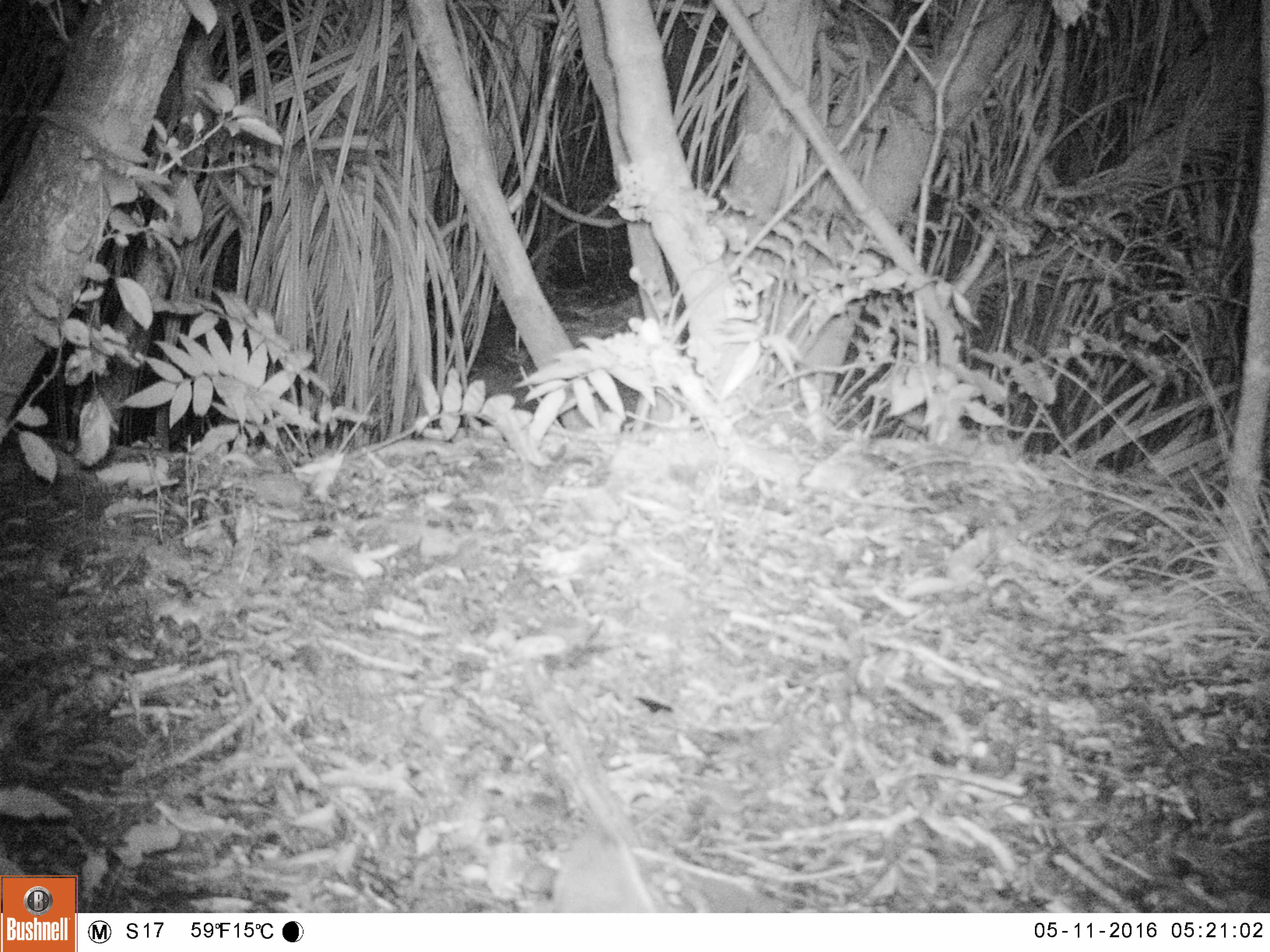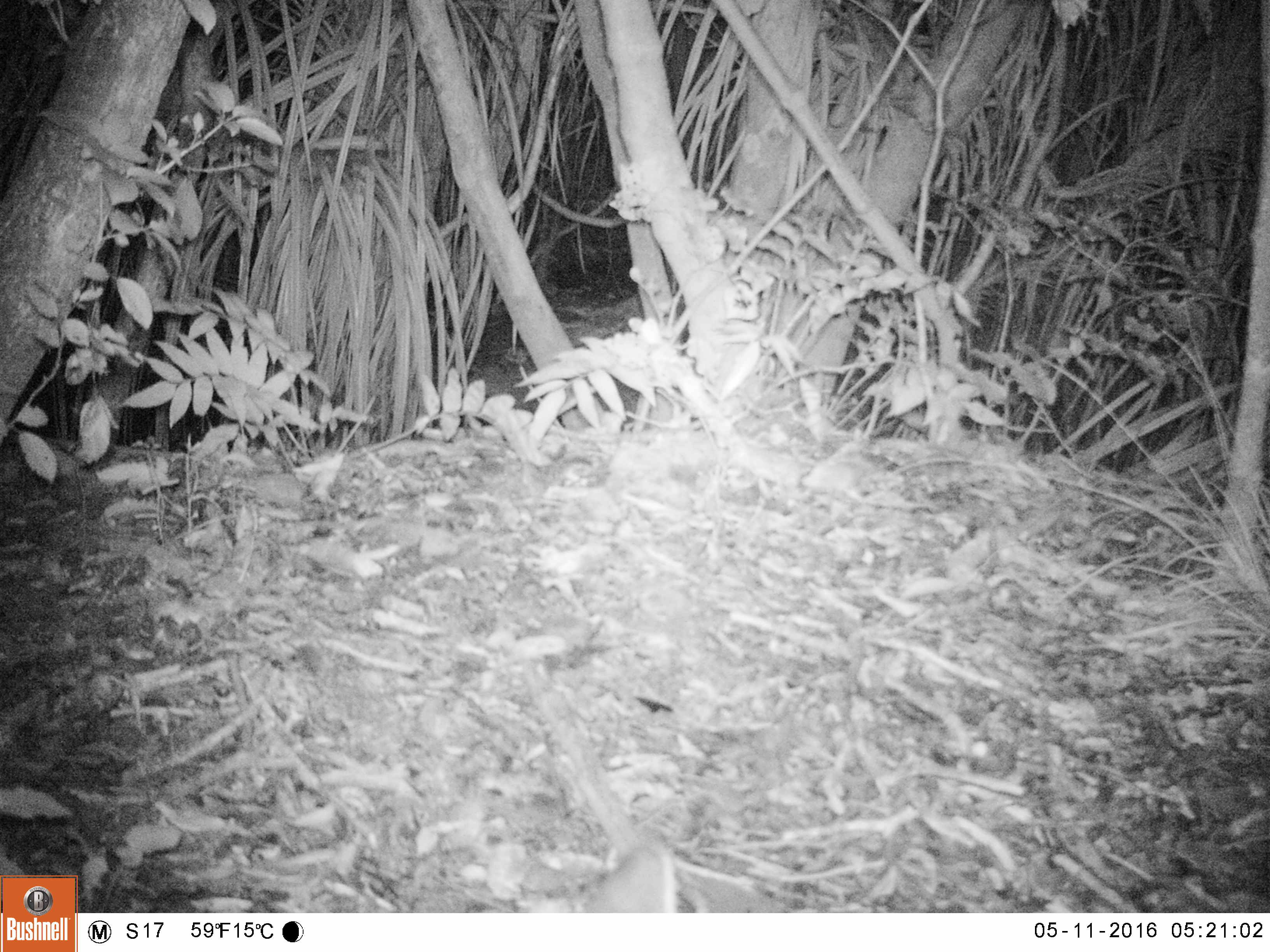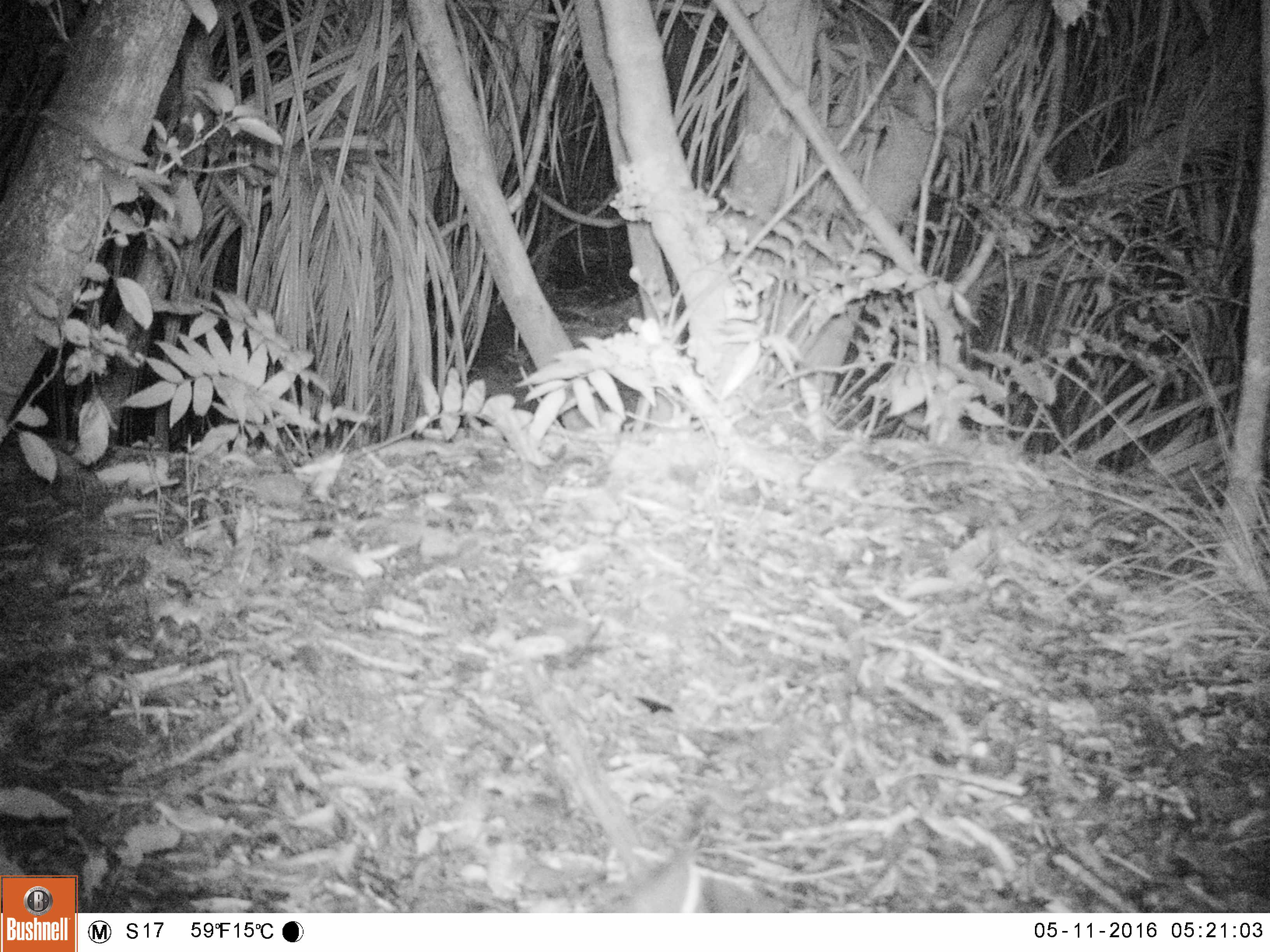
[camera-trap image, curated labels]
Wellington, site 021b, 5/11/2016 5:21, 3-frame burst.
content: unidentified animal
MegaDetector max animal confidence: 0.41